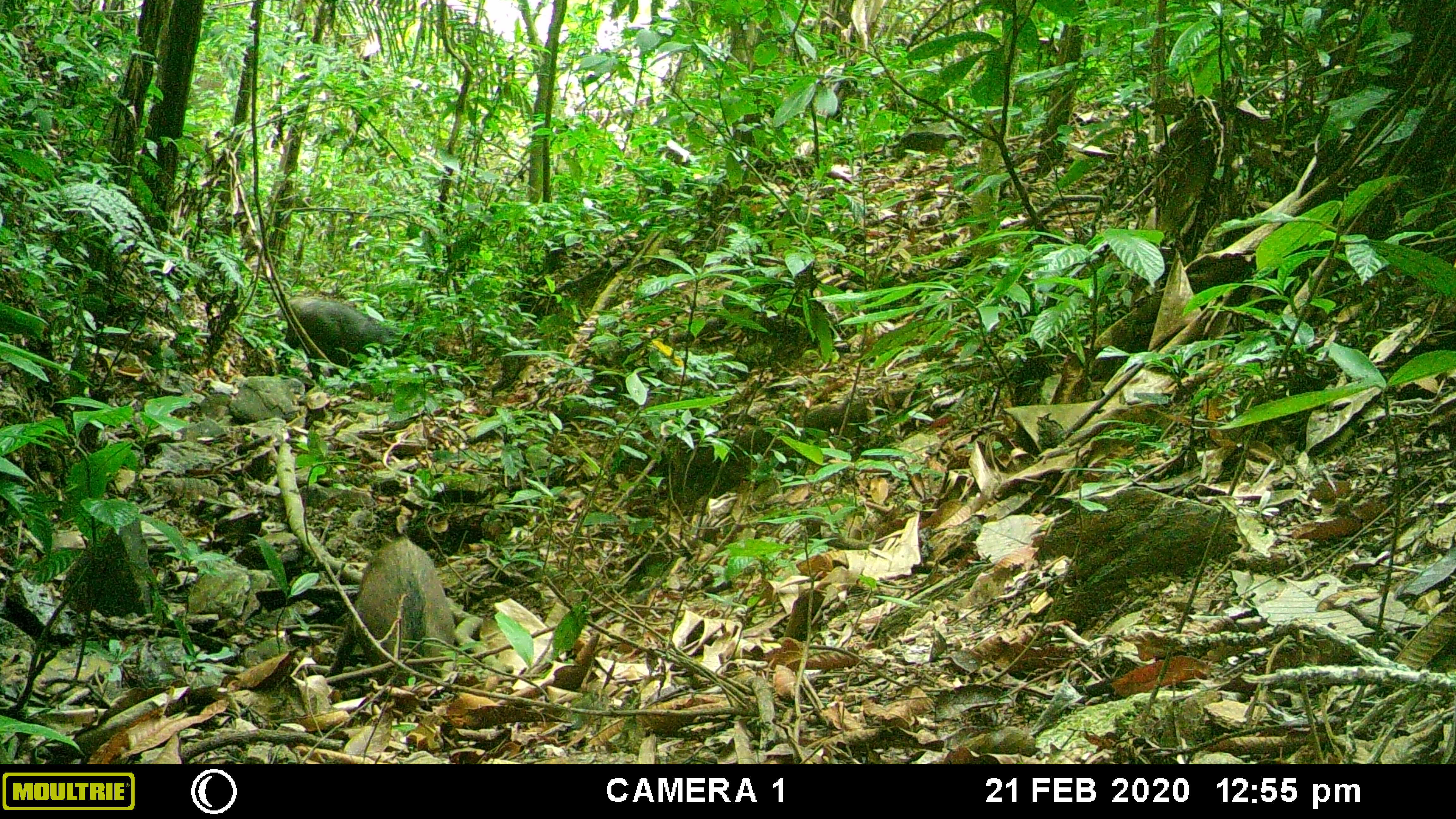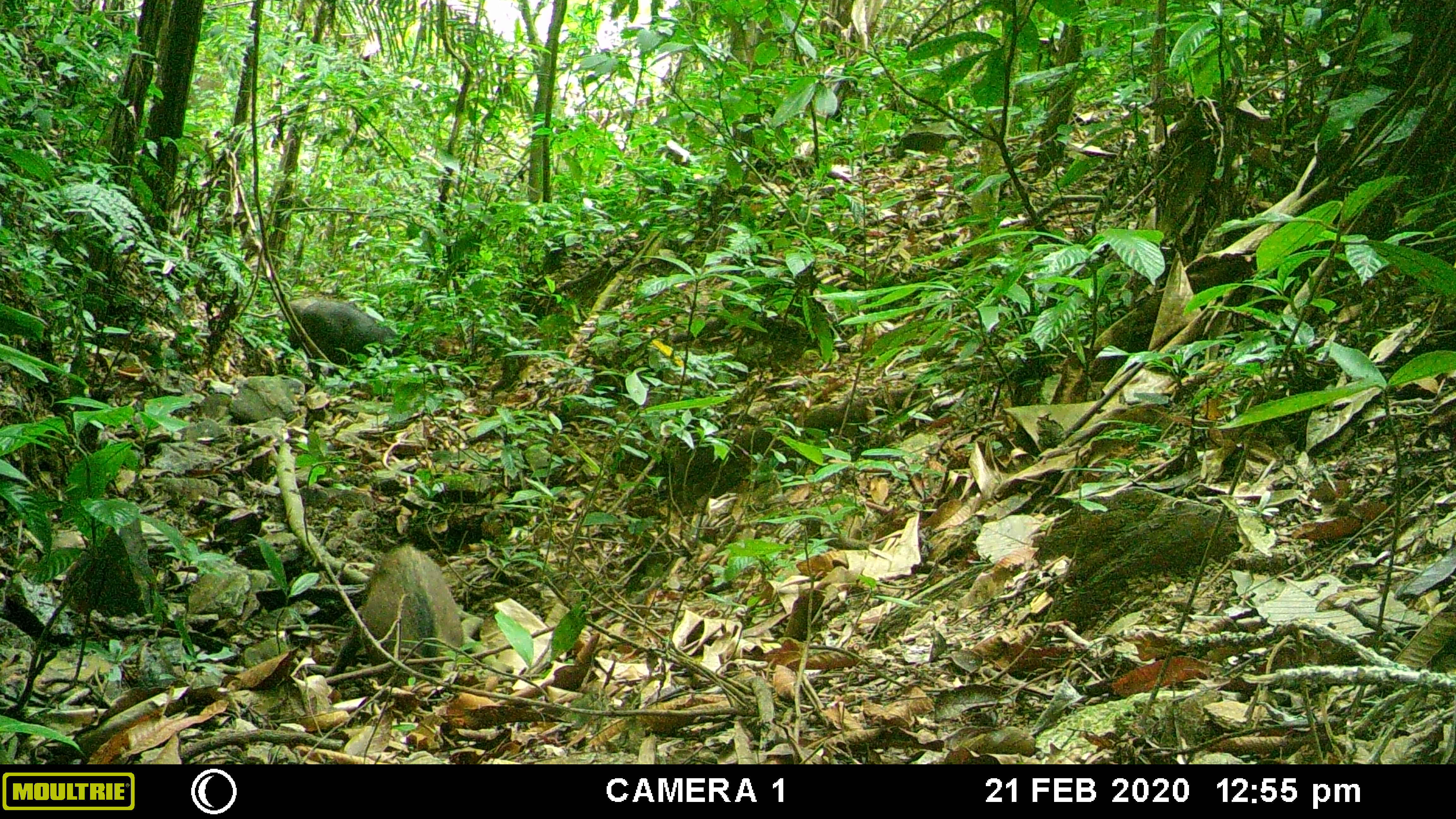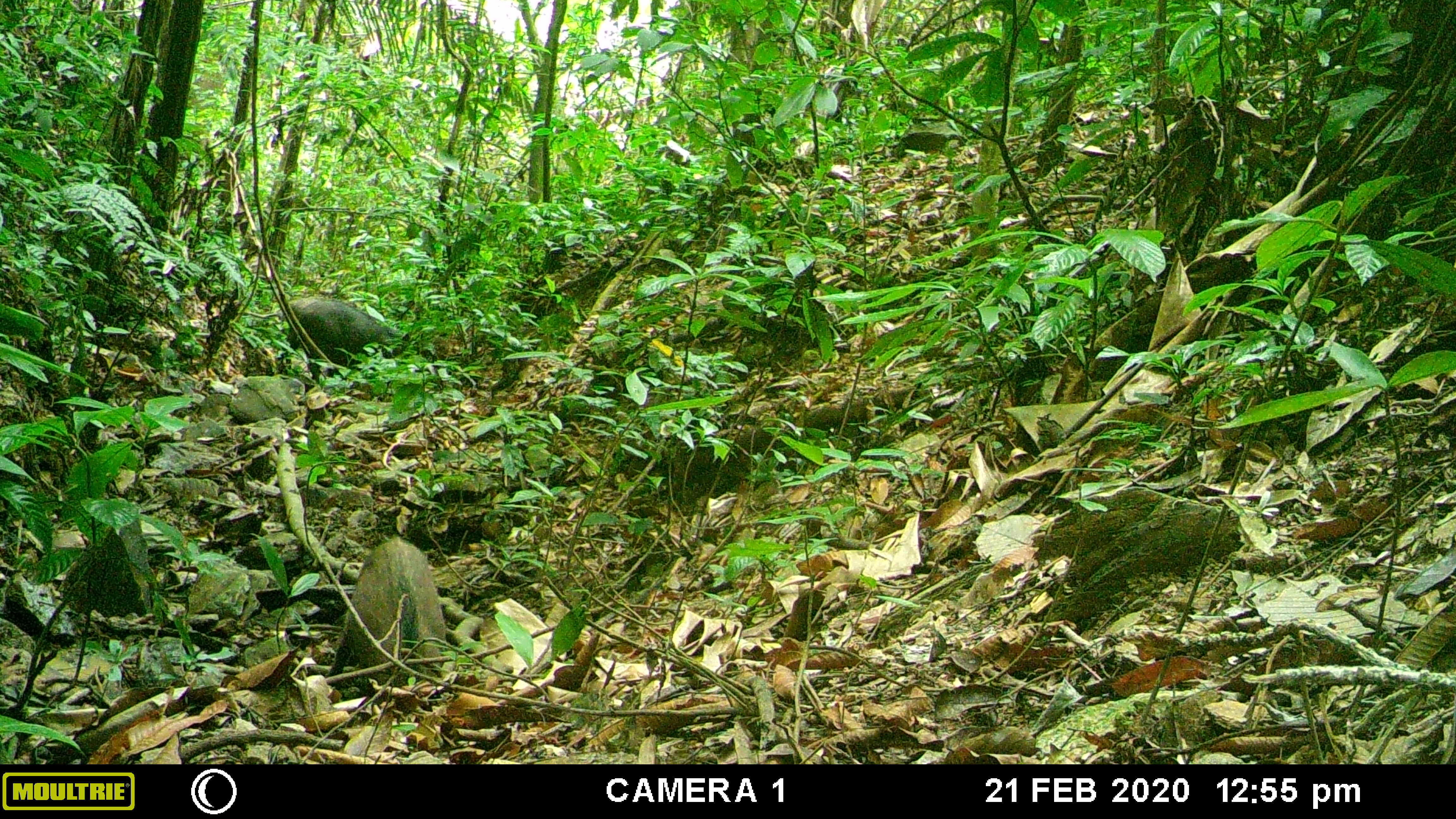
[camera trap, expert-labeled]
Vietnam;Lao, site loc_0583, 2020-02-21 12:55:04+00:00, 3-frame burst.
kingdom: Animalia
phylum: Chordata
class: Mammalia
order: Artiodactyla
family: Suidae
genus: Sus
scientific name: Sus scrofa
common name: eurasian wild pig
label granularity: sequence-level